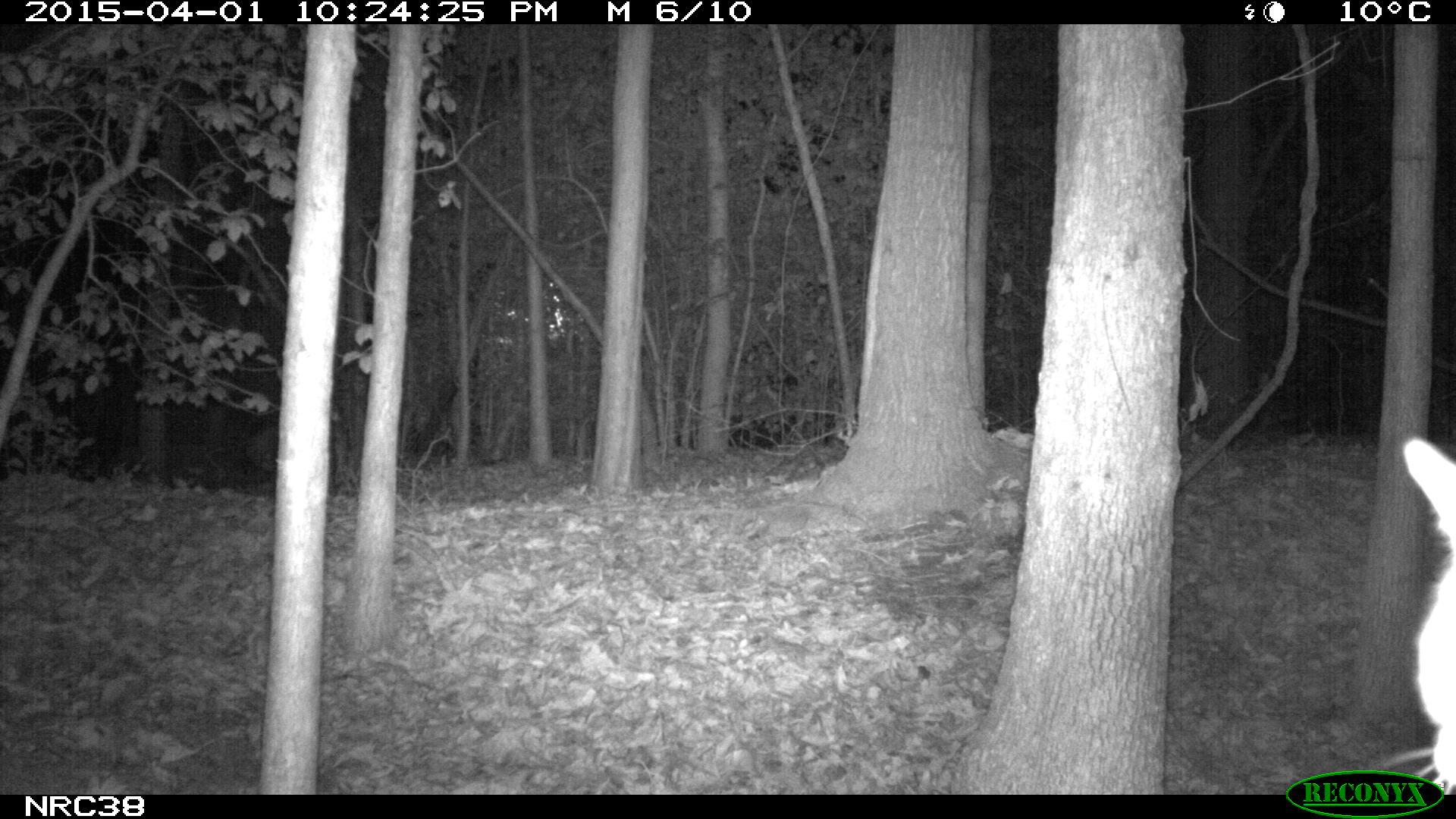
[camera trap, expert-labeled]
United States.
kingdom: Animalia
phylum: Chordata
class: Mammalia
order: Carnivora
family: Felidae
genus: Felis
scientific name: Felis catus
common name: domestic cat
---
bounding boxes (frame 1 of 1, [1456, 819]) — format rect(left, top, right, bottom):
Domestic Cat: rect(1374, 398, 1456, 787)